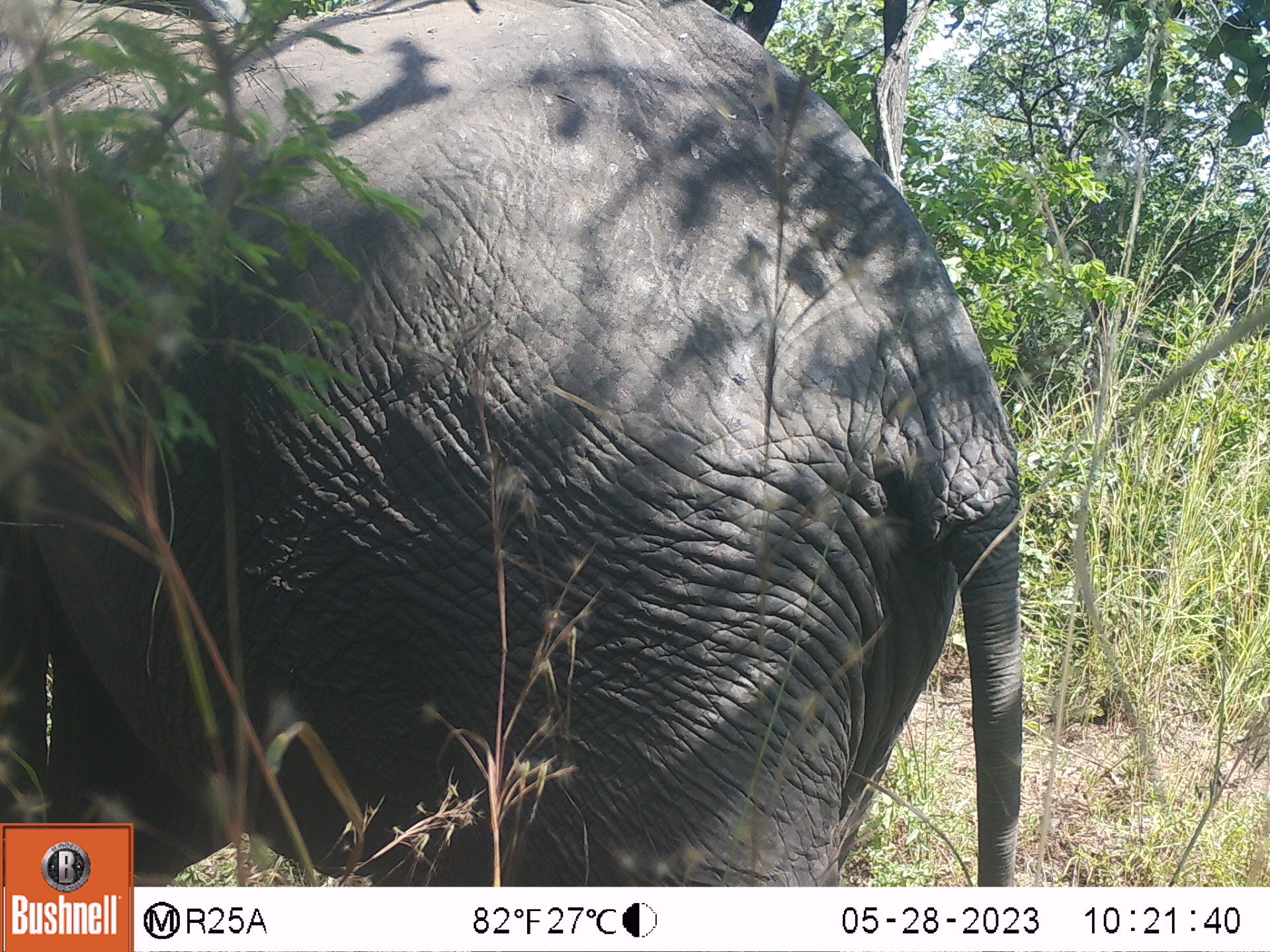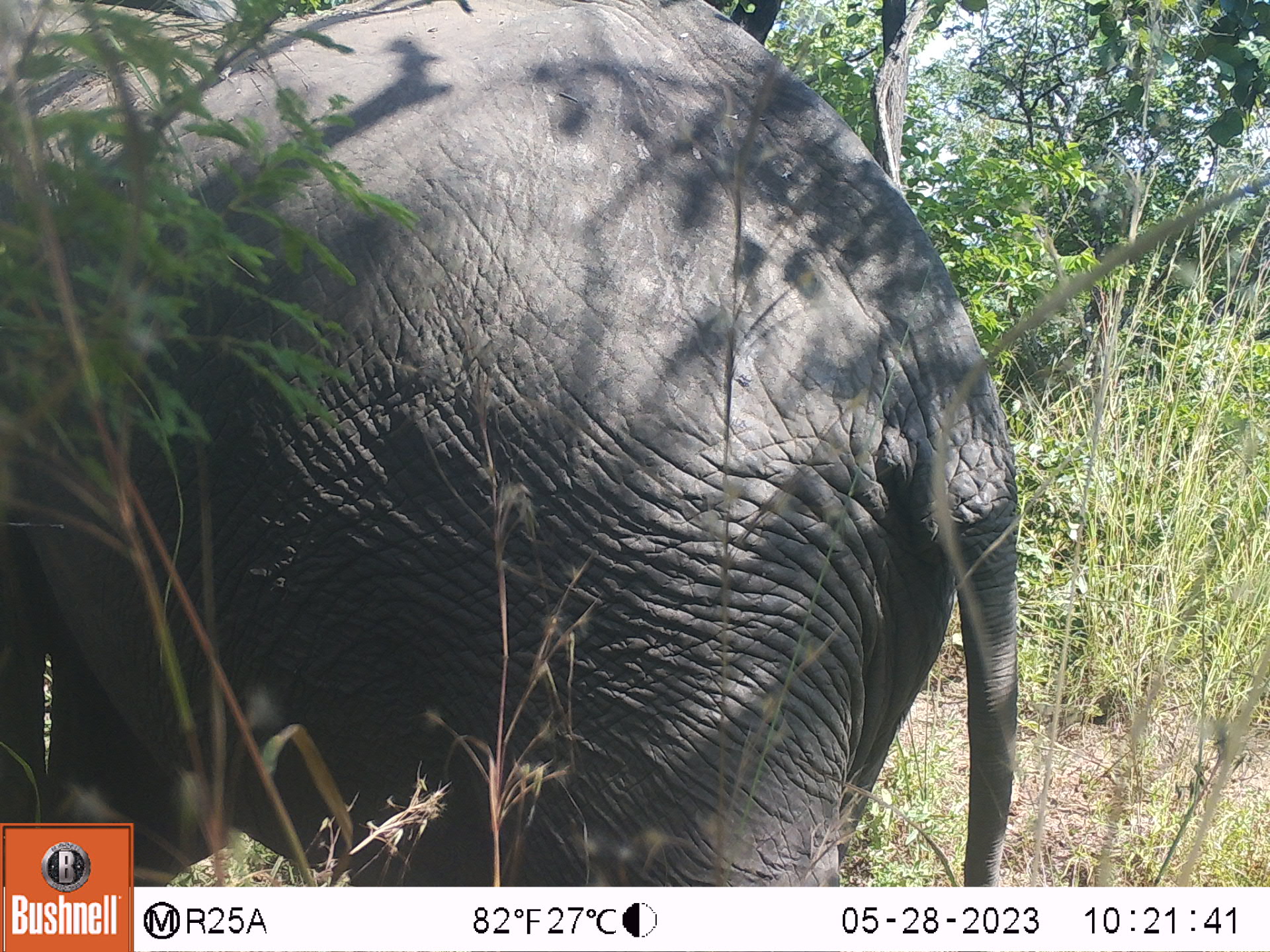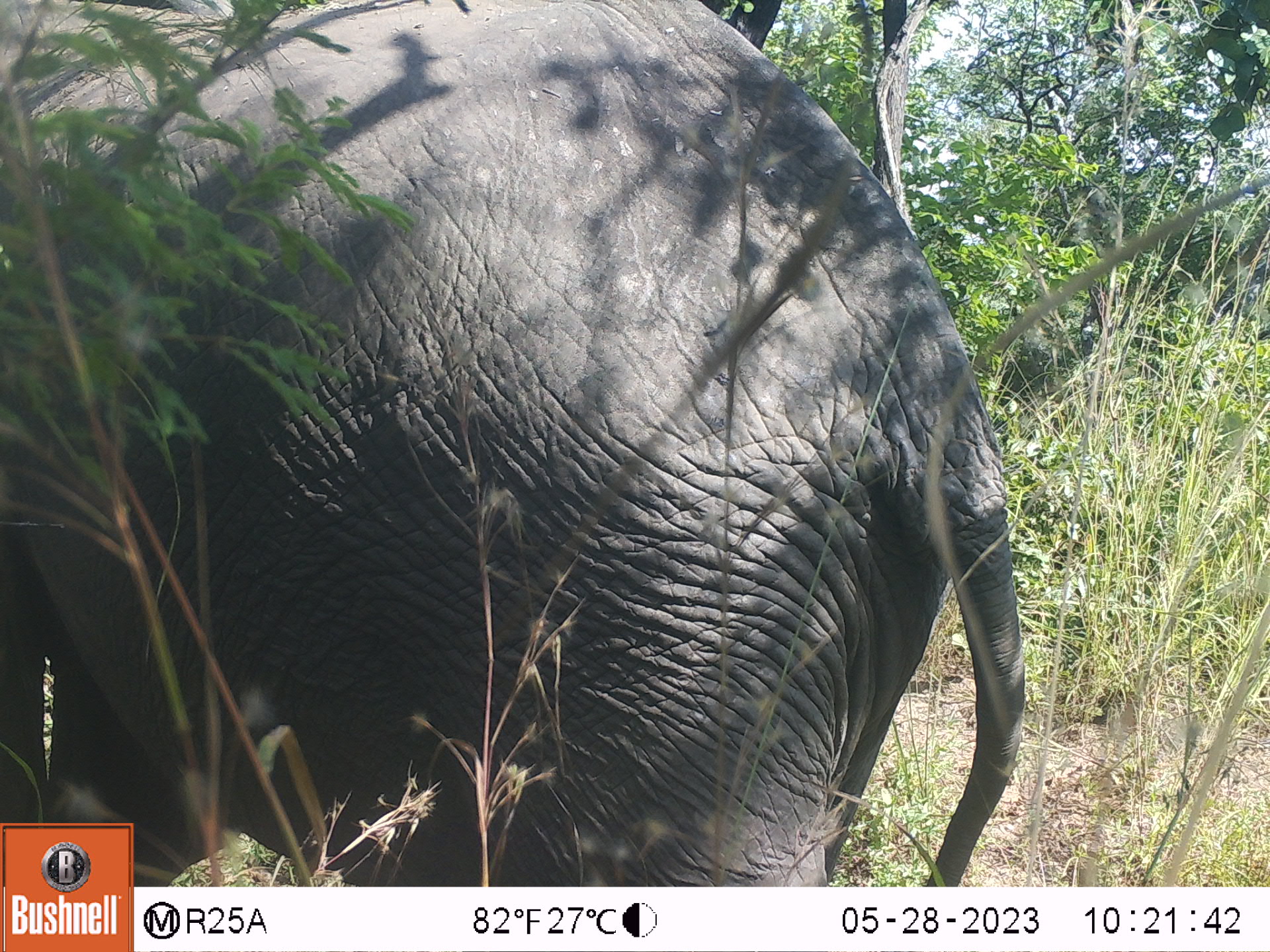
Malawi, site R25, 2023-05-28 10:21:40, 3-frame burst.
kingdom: Animalia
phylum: Chordata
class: Mammalia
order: Proboscidea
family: Elephantidae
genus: Loxodonta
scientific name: Loxodonta africana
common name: african savanna elephant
African savanna elephant (Loxodonta africana), count 1.